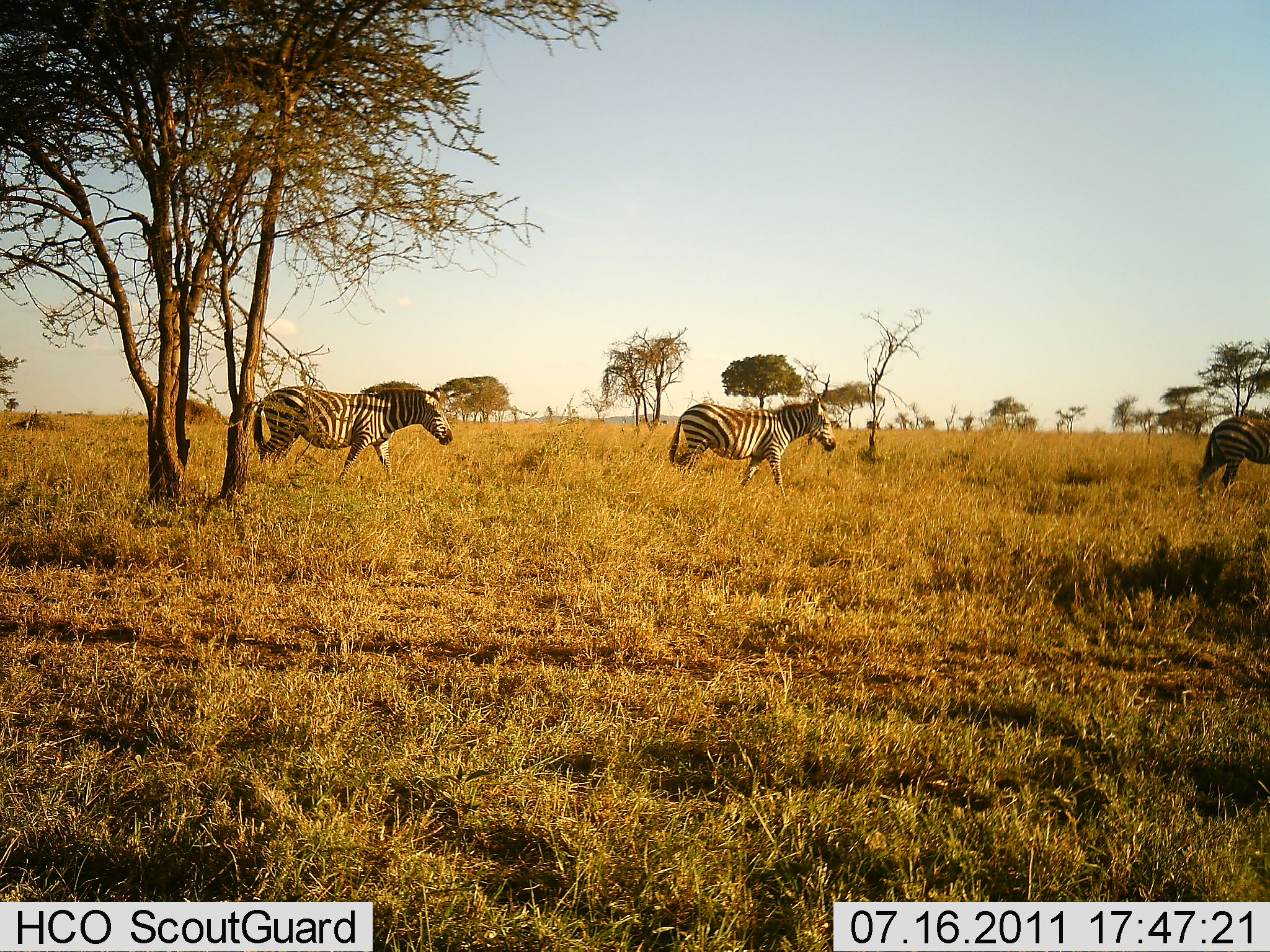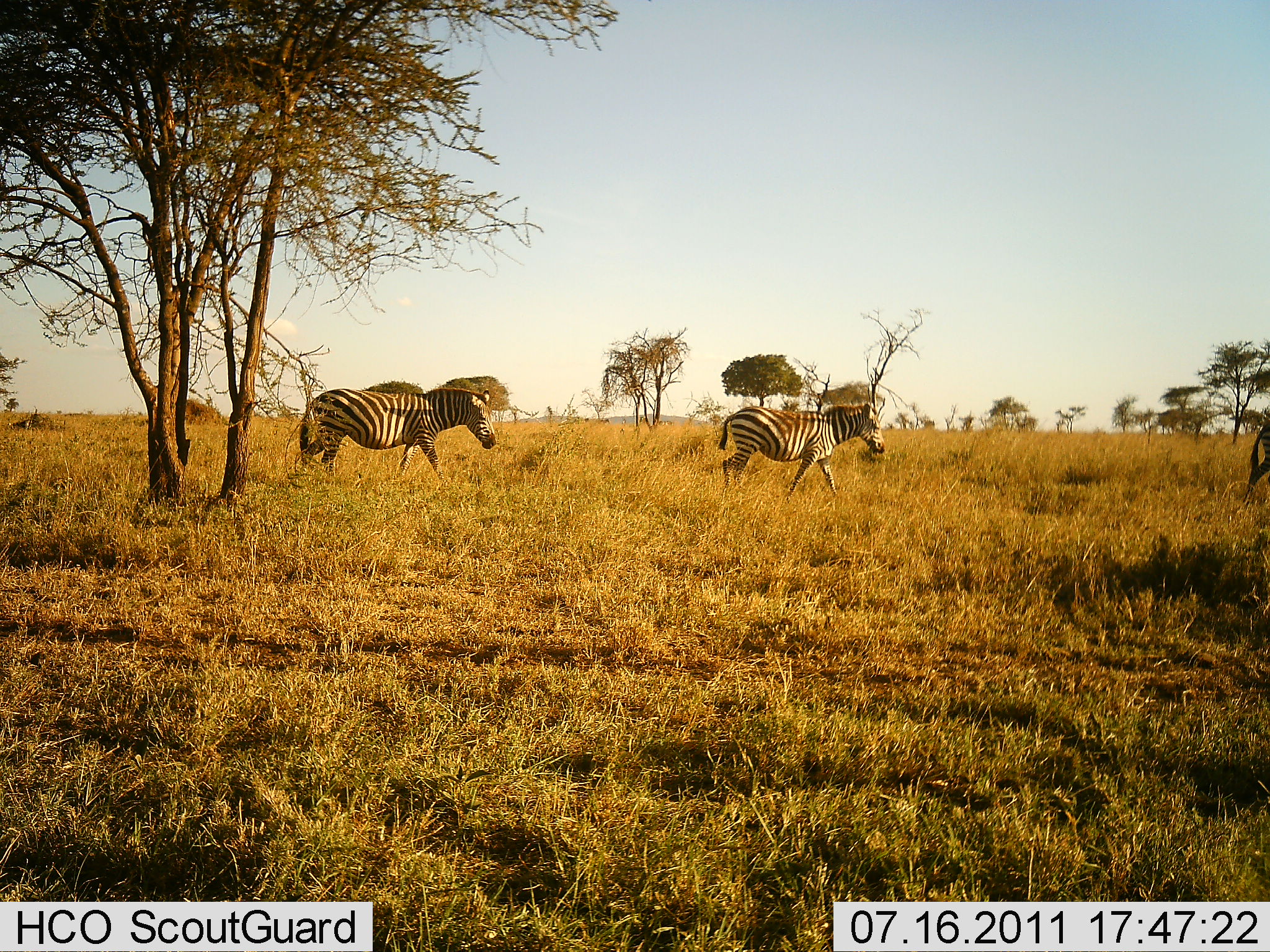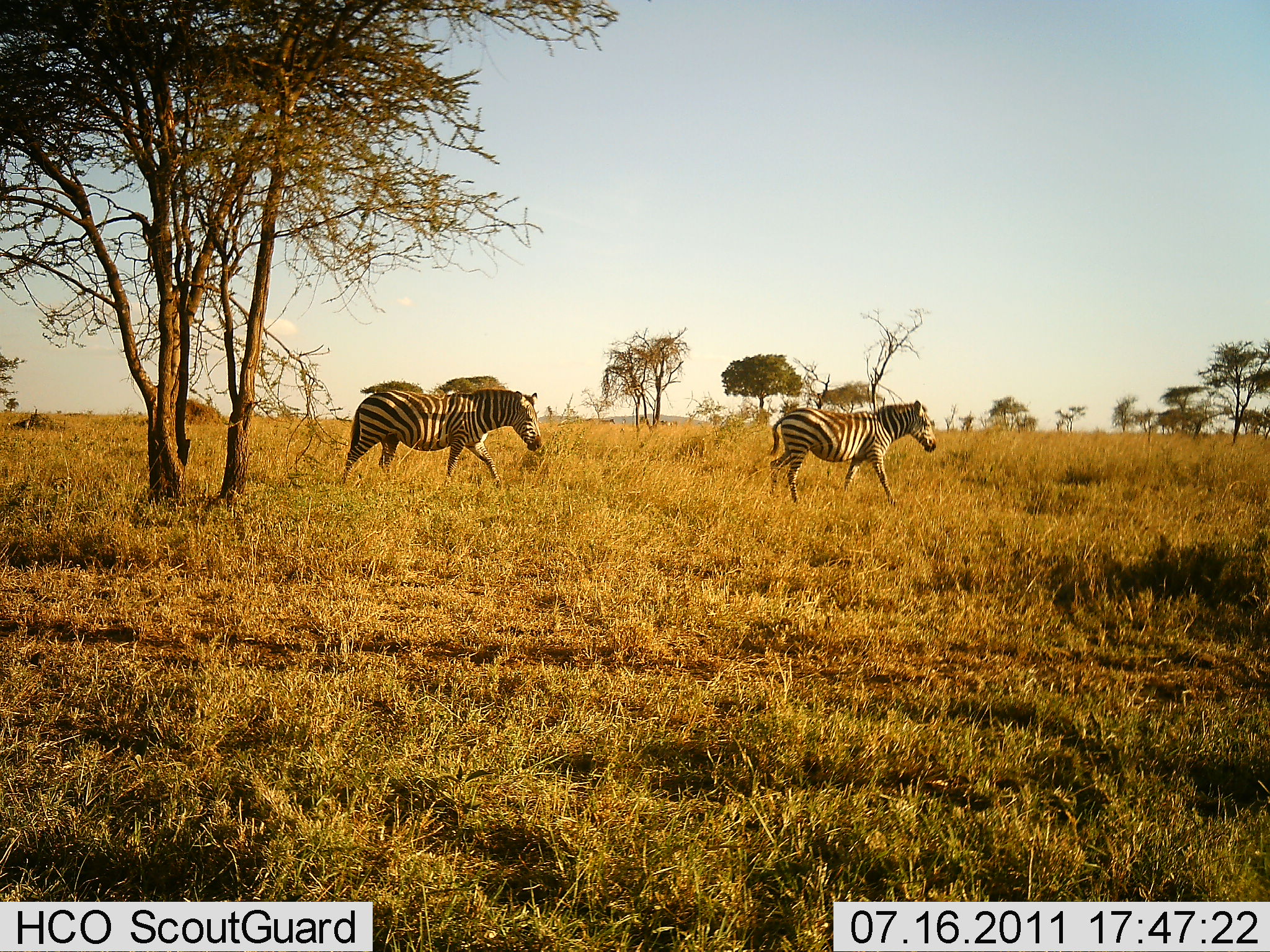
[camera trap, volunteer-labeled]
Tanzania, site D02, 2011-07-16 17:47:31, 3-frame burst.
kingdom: Animalia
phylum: Chordata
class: Mammalia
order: Perissodactyla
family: Equidae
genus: Equus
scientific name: Equus quagga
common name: plains zebra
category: zebra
Zebra (plains zebra) (Equus quagga), count 3. Behavior (volunteer vote fractions): standing 9%, resting 0%, moving 100%, interacting 0%. Young present (vote fraction): 0%. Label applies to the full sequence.